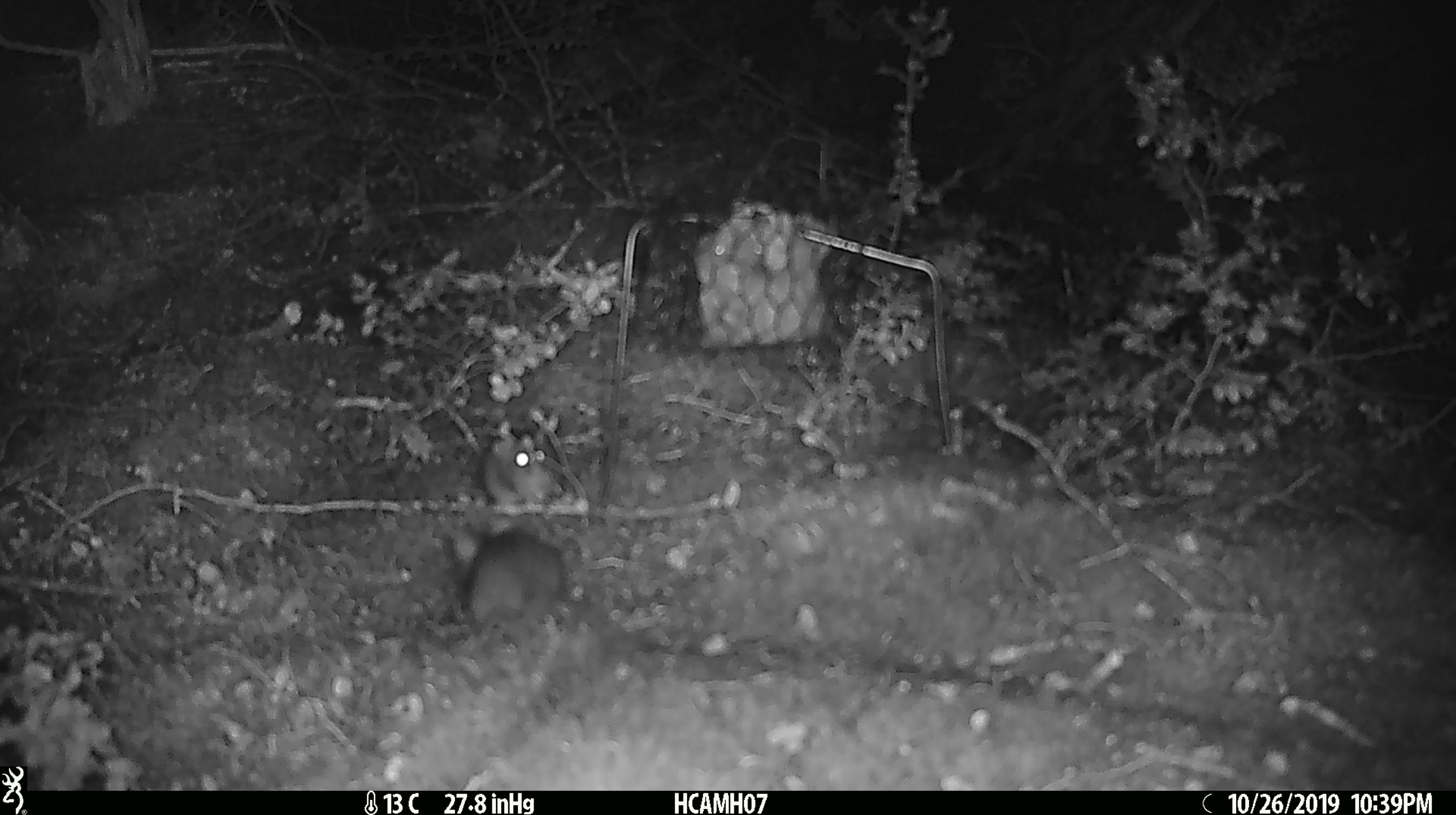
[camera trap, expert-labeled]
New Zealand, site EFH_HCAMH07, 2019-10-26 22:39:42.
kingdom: Animalia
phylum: Chordata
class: Mammalia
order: Rodentia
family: Muridae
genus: Mus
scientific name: Mus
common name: mouse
Mouse (Mus).